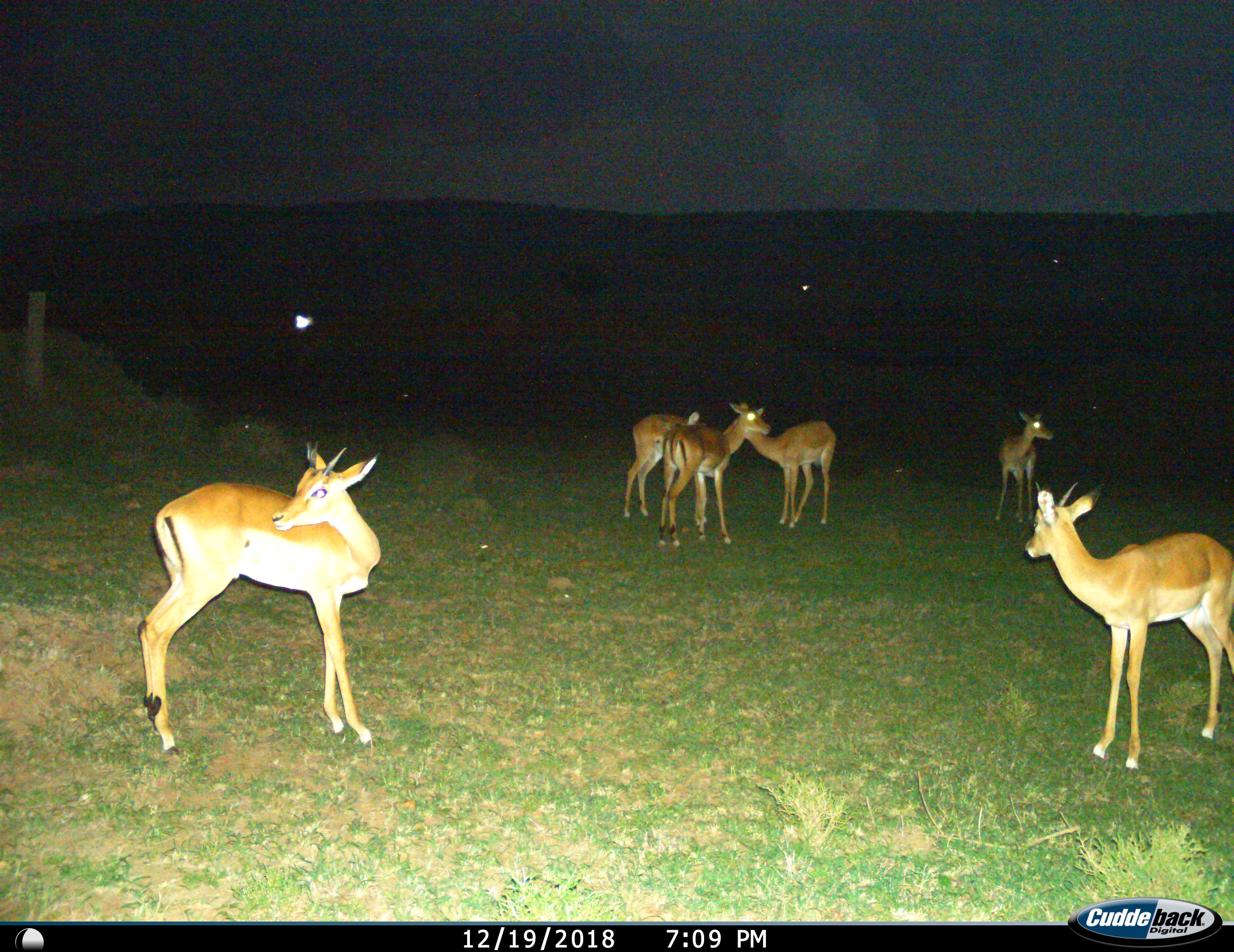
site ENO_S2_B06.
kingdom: Animalia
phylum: Chordata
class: Mammalia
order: Artiodactyla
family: Bovidae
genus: Aepyceros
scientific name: Aepyceros melampus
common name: impala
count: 6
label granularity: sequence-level